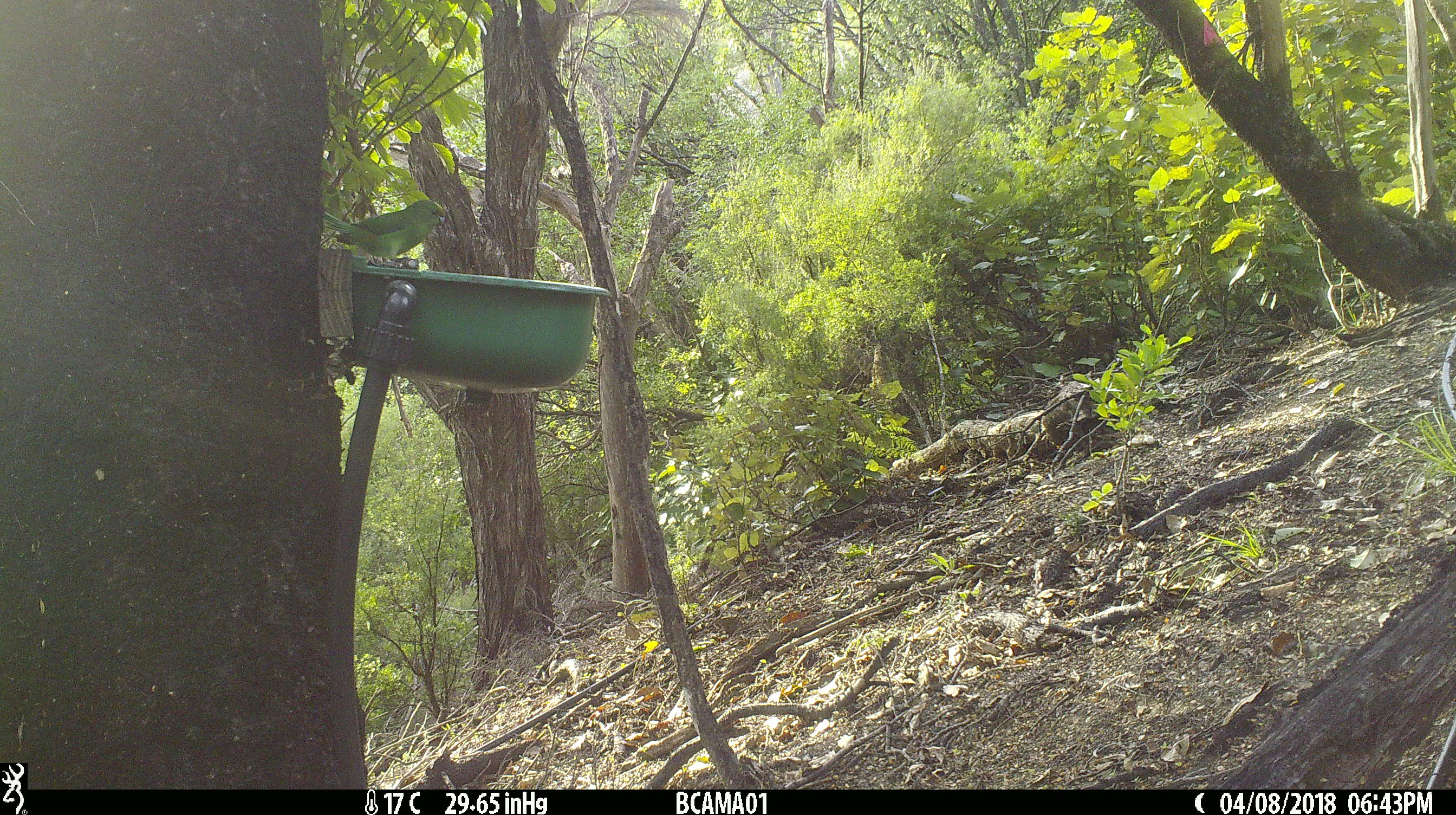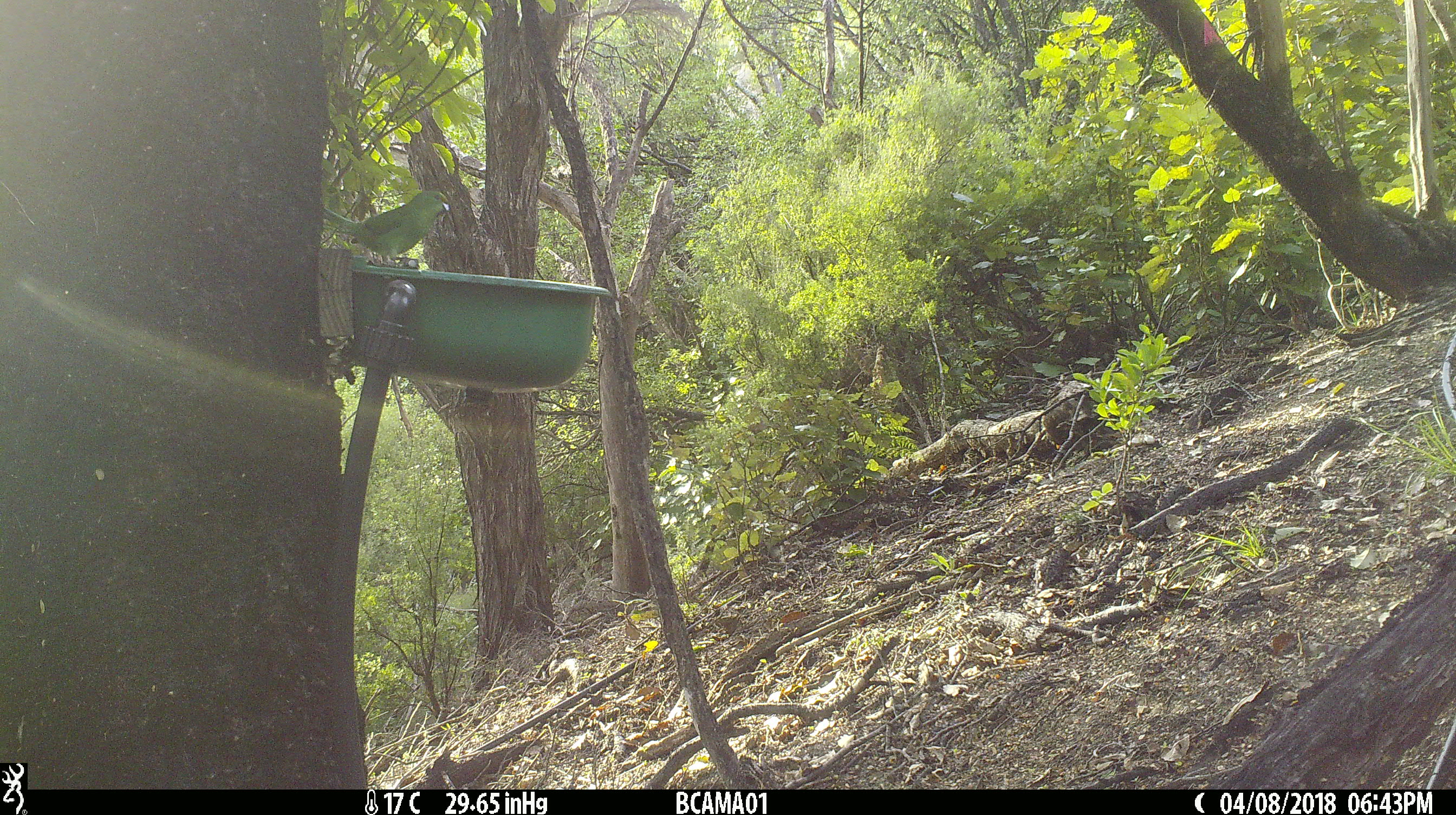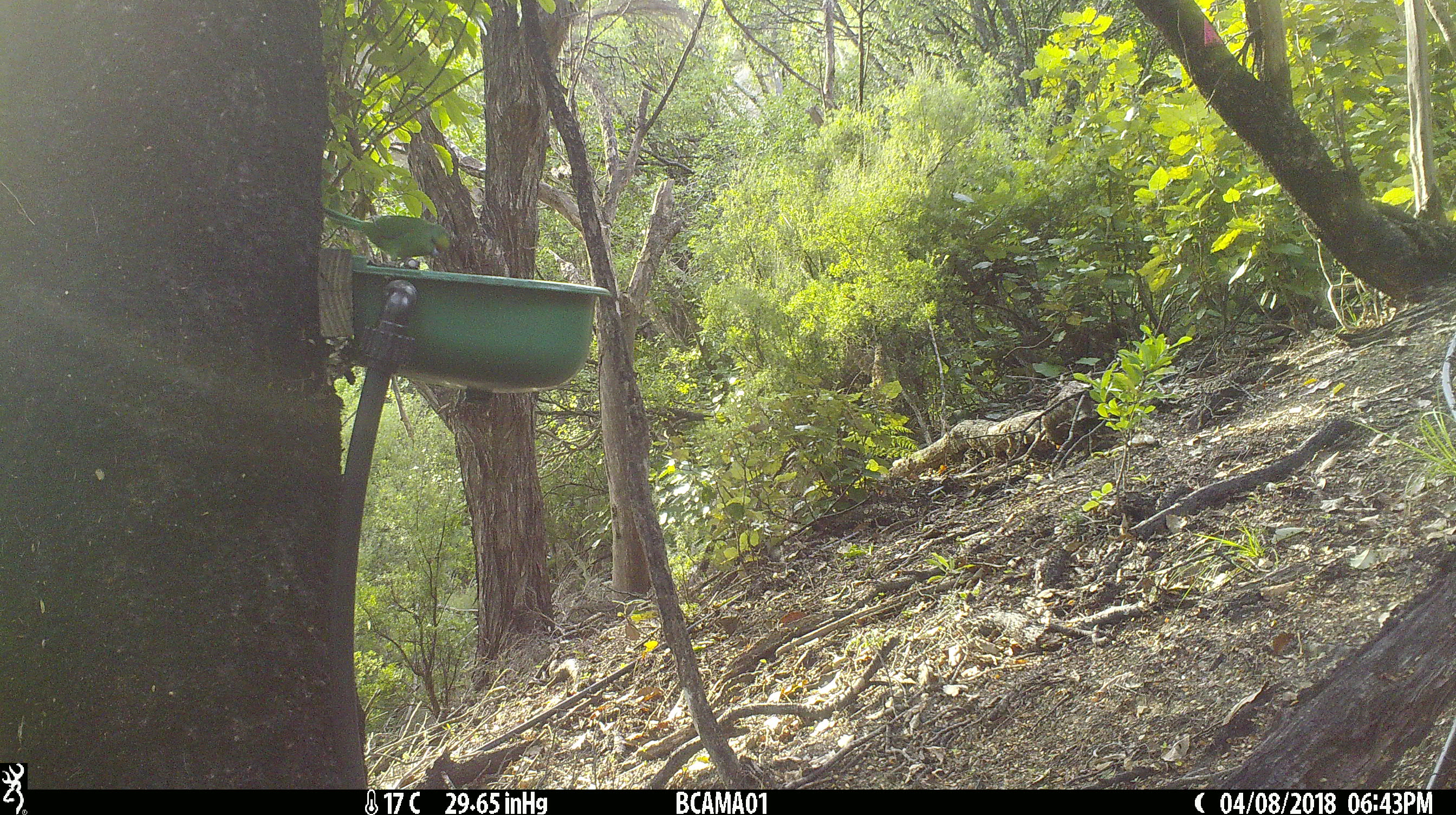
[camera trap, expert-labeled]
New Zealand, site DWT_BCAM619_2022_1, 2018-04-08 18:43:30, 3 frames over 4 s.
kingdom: Animalia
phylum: Chordata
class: Aves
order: Psittaciformes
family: Psittaculidae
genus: Cyanoramphus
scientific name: Cyanoramphus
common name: parakeet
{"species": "parakeet (Cyanoramphus)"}